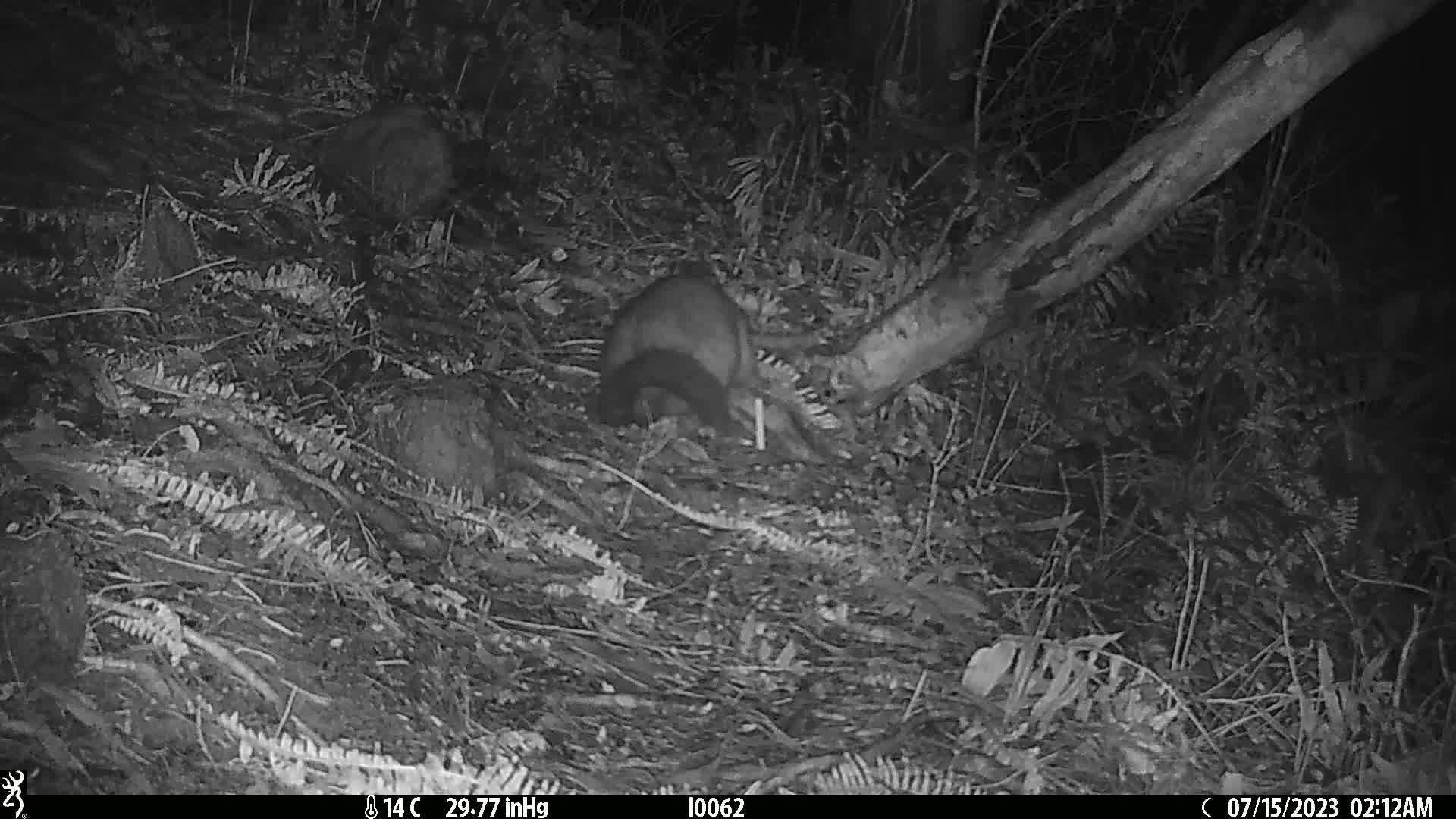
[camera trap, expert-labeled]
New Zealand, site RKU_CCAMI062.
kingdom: Animalia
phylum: Chordata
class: Mammalia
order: Diprotodontia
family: Phalangeridae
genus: Trichosurus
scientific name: Trichosurus vulpecula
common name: common brushtail possum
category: possum